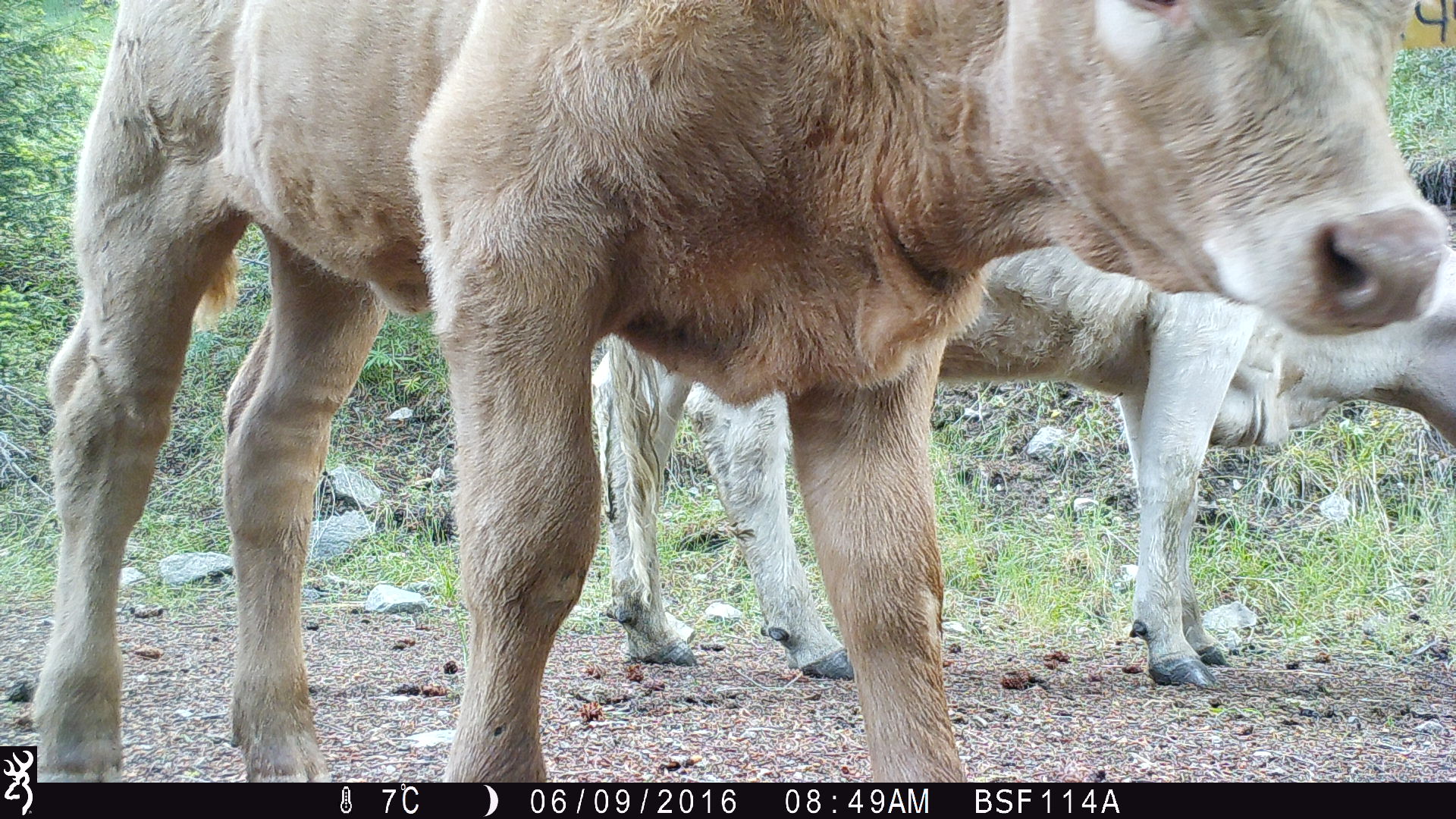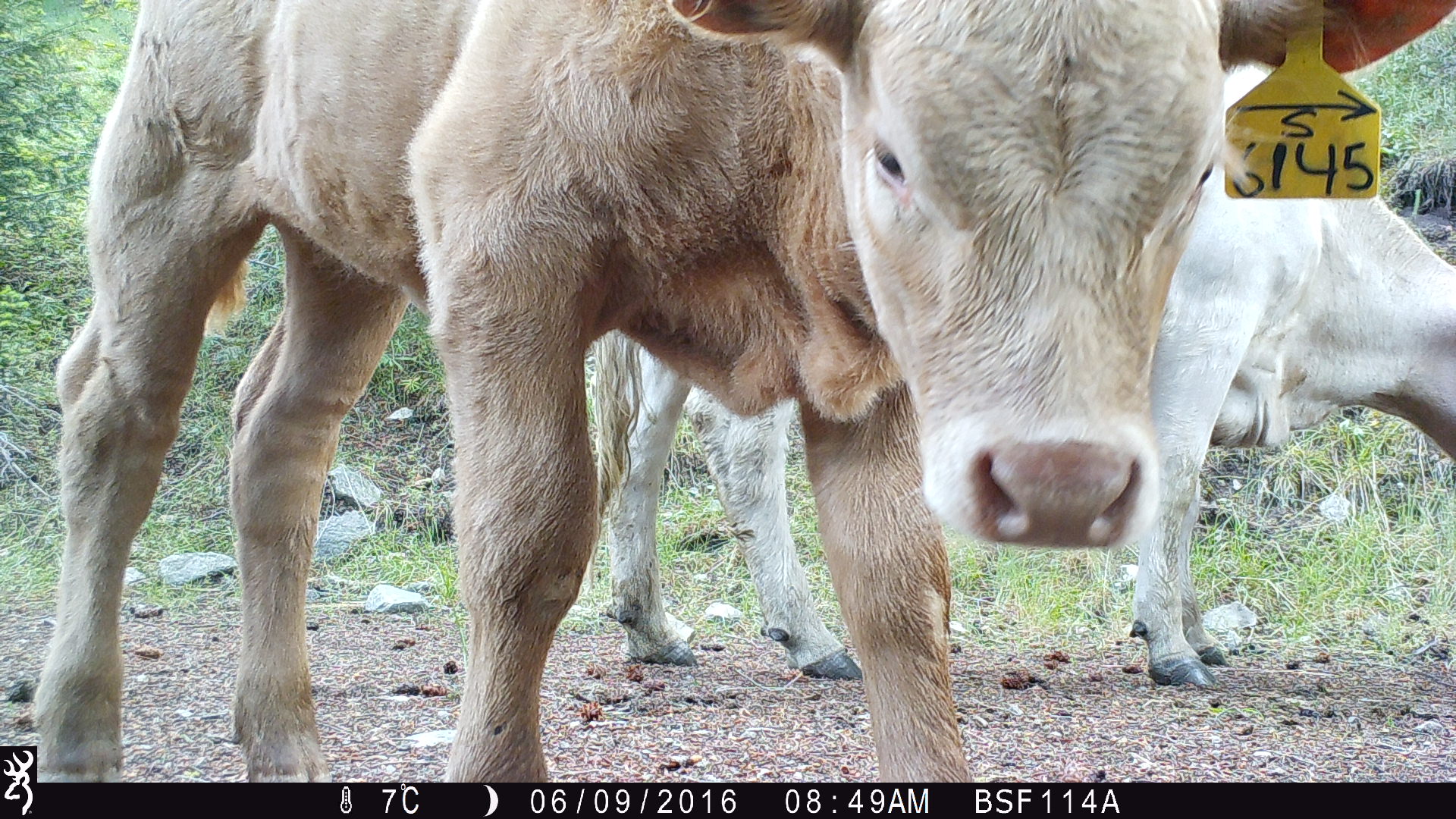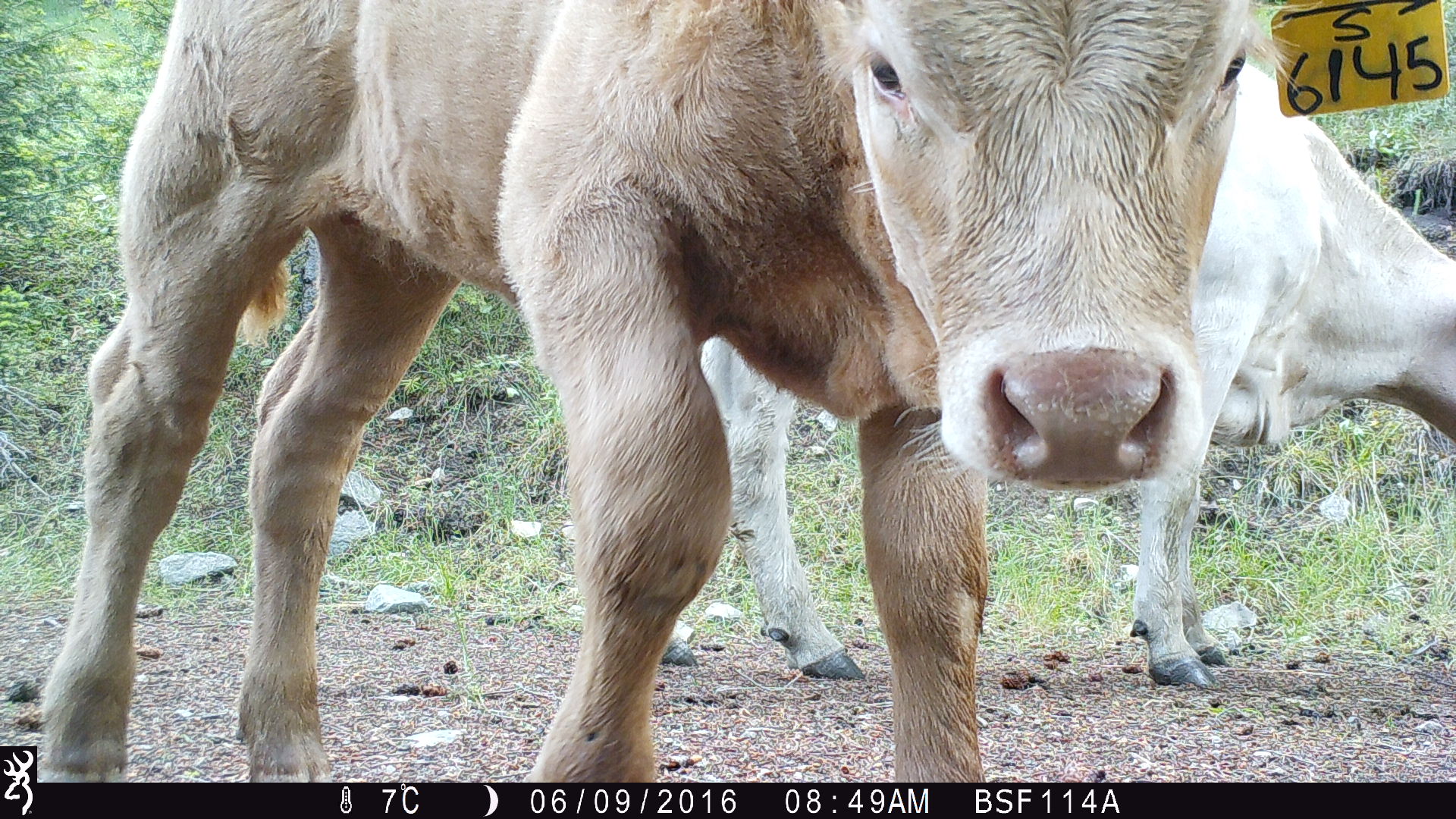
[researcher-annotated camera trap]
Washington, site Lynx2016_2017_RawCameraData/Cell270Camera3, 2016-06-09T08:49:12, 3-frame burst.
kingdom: Animalia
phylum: Chordata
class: Mammalia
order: Artiodactyla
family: Bovidae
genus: Bos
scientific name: Bos taurus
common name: domestic cattle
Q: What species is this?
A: Domestic cattle (Bos taurus).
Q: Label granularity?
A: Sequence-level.